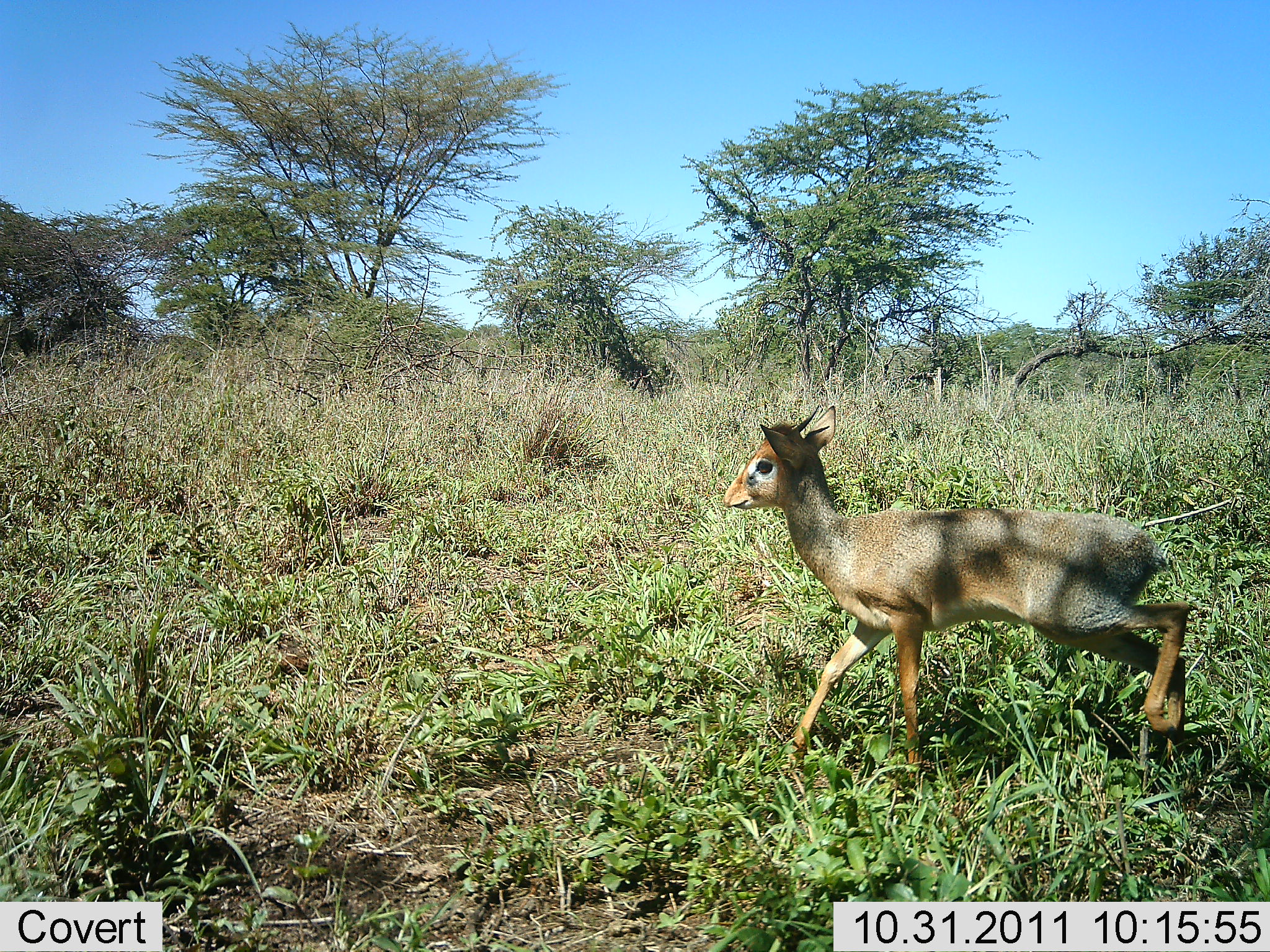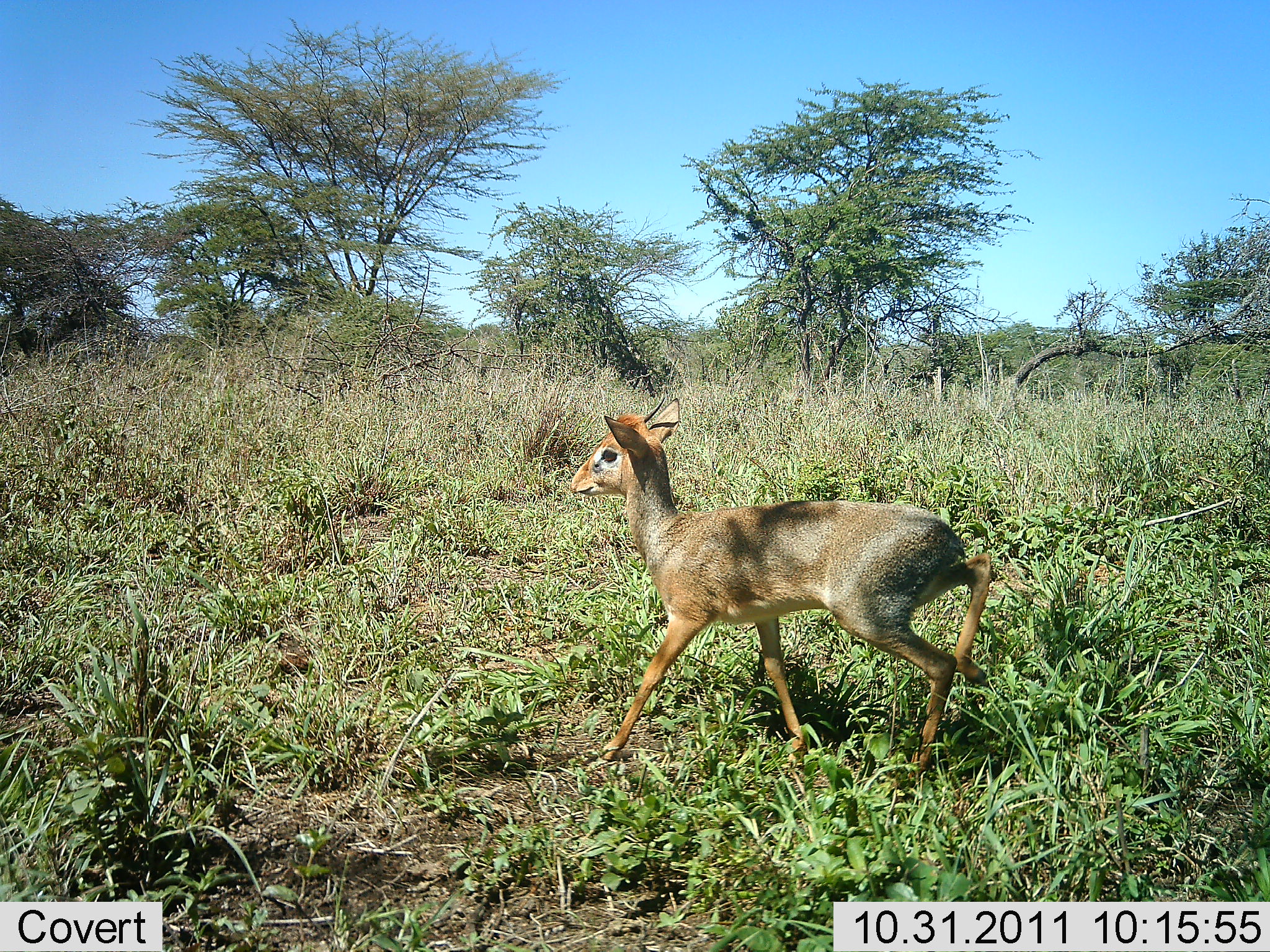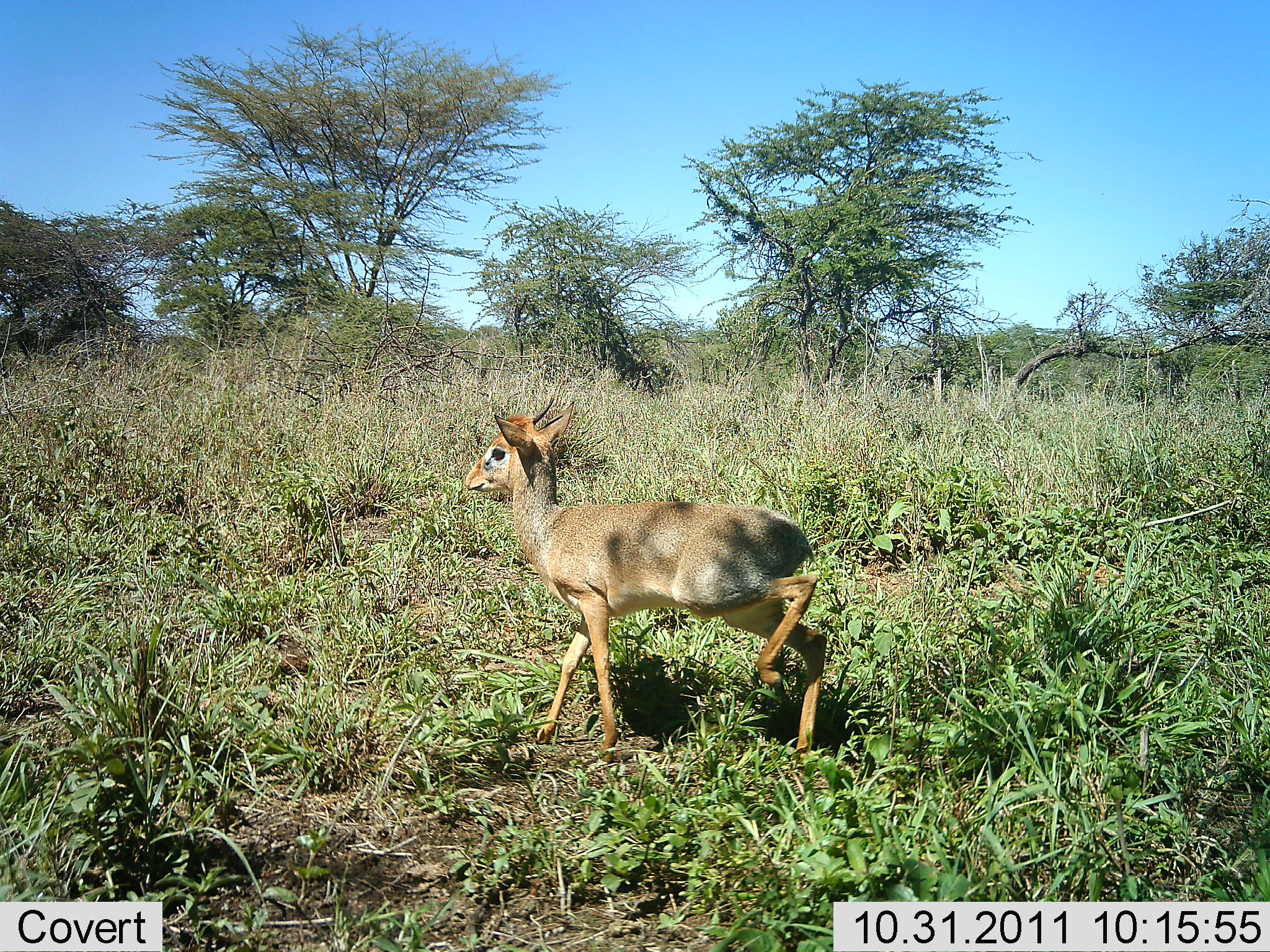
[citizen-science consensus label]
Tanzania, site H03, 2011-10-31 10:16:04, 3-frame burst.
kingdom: Animalia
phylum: Chordata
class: Mammalia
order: Artiodactyla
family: Bovidae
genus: Madoqua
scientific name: Madoqua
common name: dikdik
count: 1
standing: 8%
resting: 0%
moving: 100%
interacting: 0%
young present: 0%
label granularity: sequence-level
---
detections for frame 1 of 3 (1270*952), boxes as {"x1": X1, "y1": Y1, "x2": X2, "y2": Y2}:
animal: {"x1": 720, "y1": 404, "x2": 1190, "y2": 782}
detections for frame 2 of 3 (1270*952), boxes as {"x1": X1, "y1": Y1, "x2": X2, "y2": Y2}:
animal: {"x1": 569, "y1": 395, "x2": 992, "y2": 780}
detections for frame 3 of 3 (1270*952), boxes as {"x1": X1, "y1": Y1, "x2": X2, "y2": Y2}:
animal: {"x1": 463, "y1": 395, "x2": 828, "y2": 765}